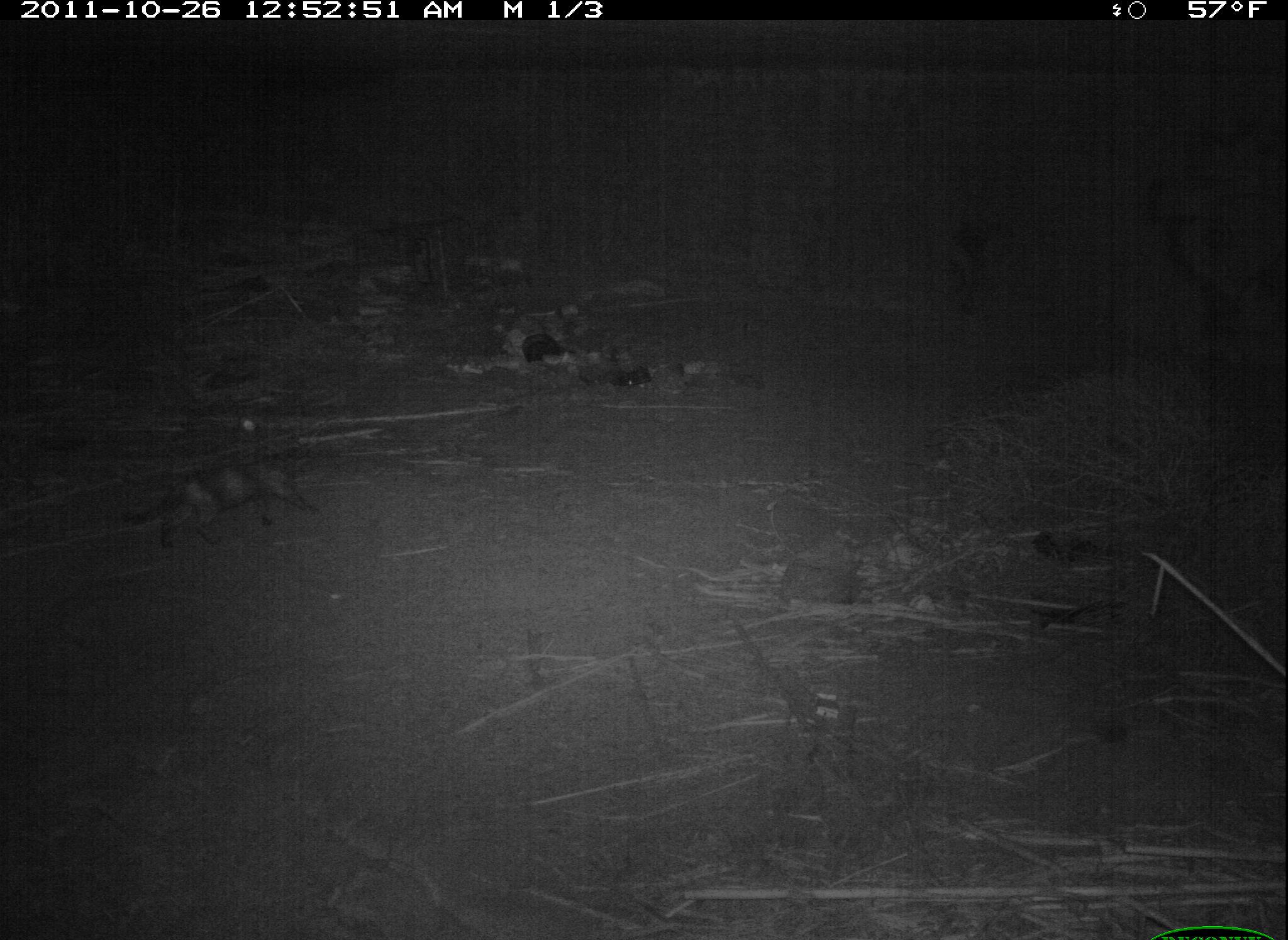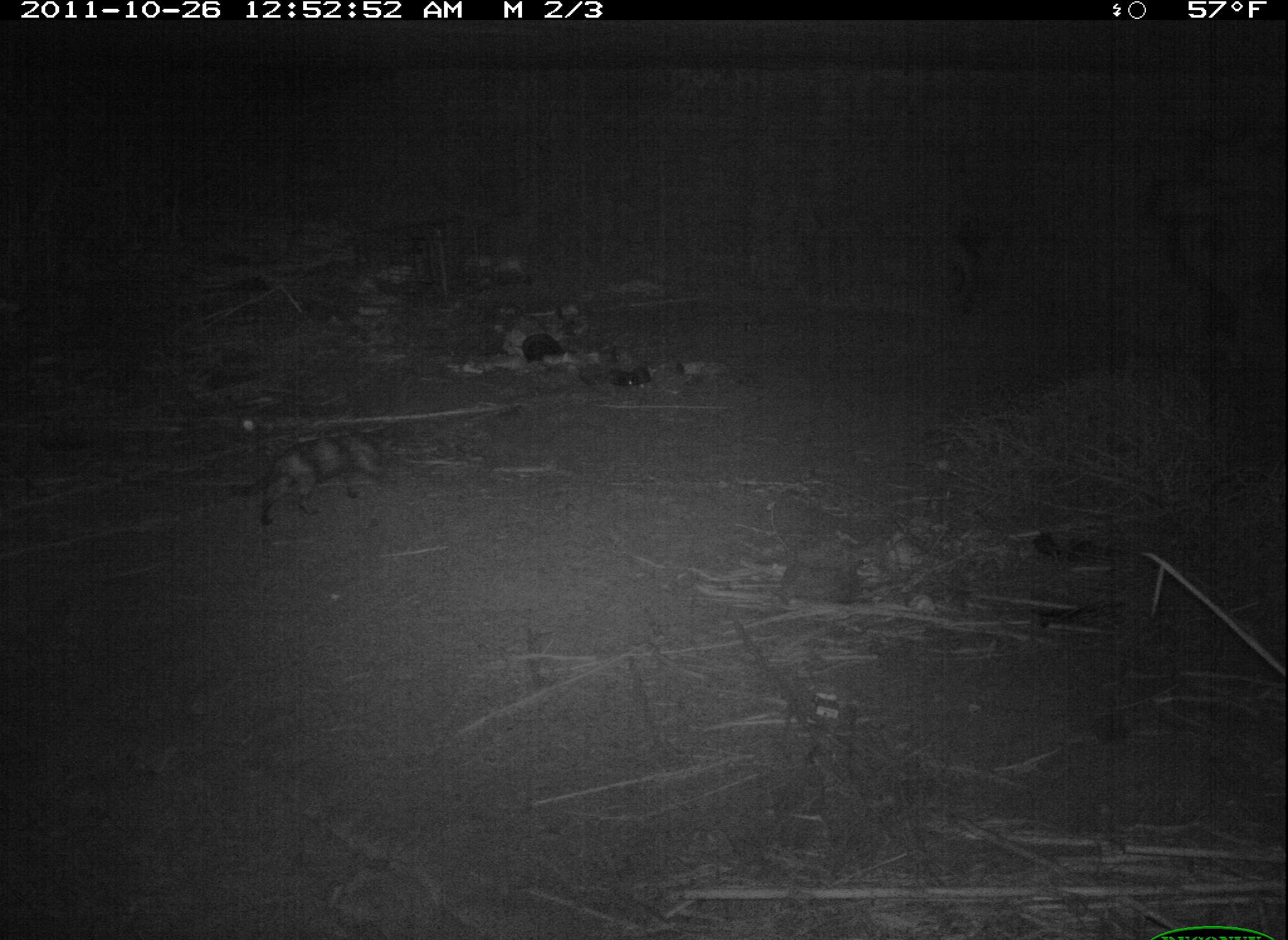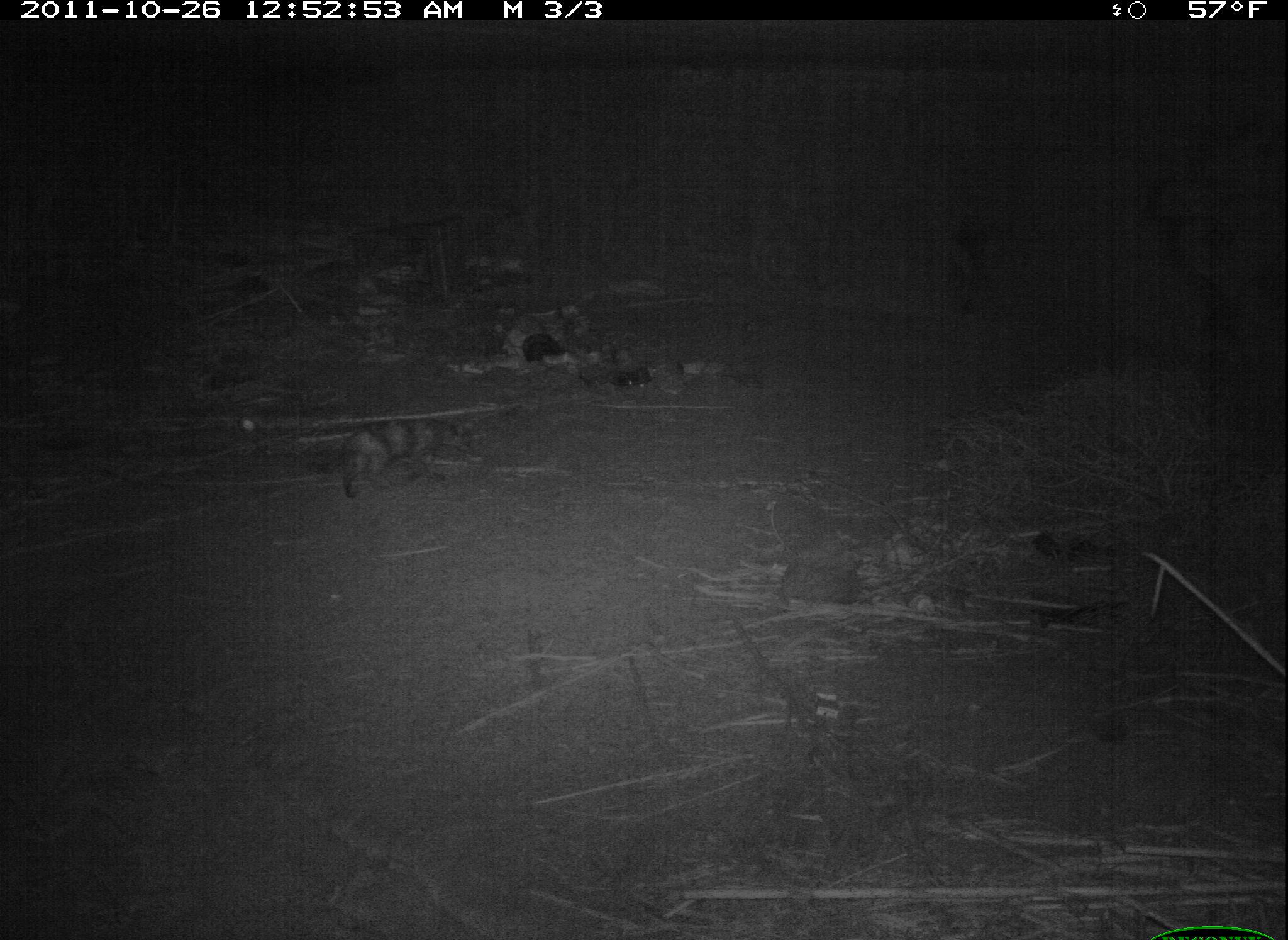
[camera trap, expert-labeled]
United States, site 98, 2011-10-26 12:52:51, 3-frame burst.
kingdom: Animalia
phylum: Chordata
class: Mammalia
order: Carnivora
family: Felidae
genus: Felis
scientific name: Felis catus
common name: cat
Cat (Felis catus).